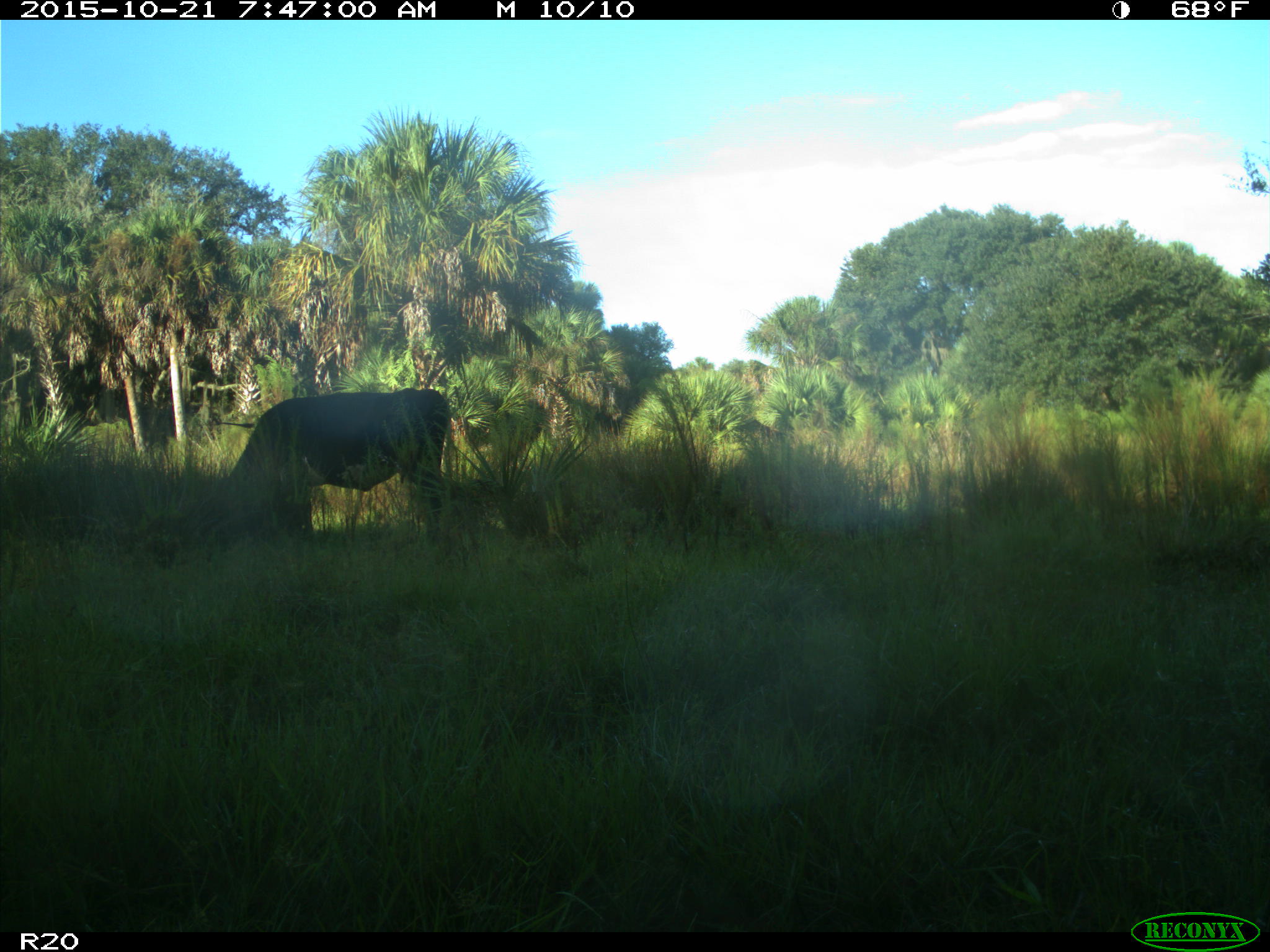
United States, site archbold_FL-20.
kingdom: Animalia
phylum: Chordata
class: Mammalia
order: Artiodactyla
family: Bovidae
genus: Bos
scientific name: Bos taurus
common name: domestic cow